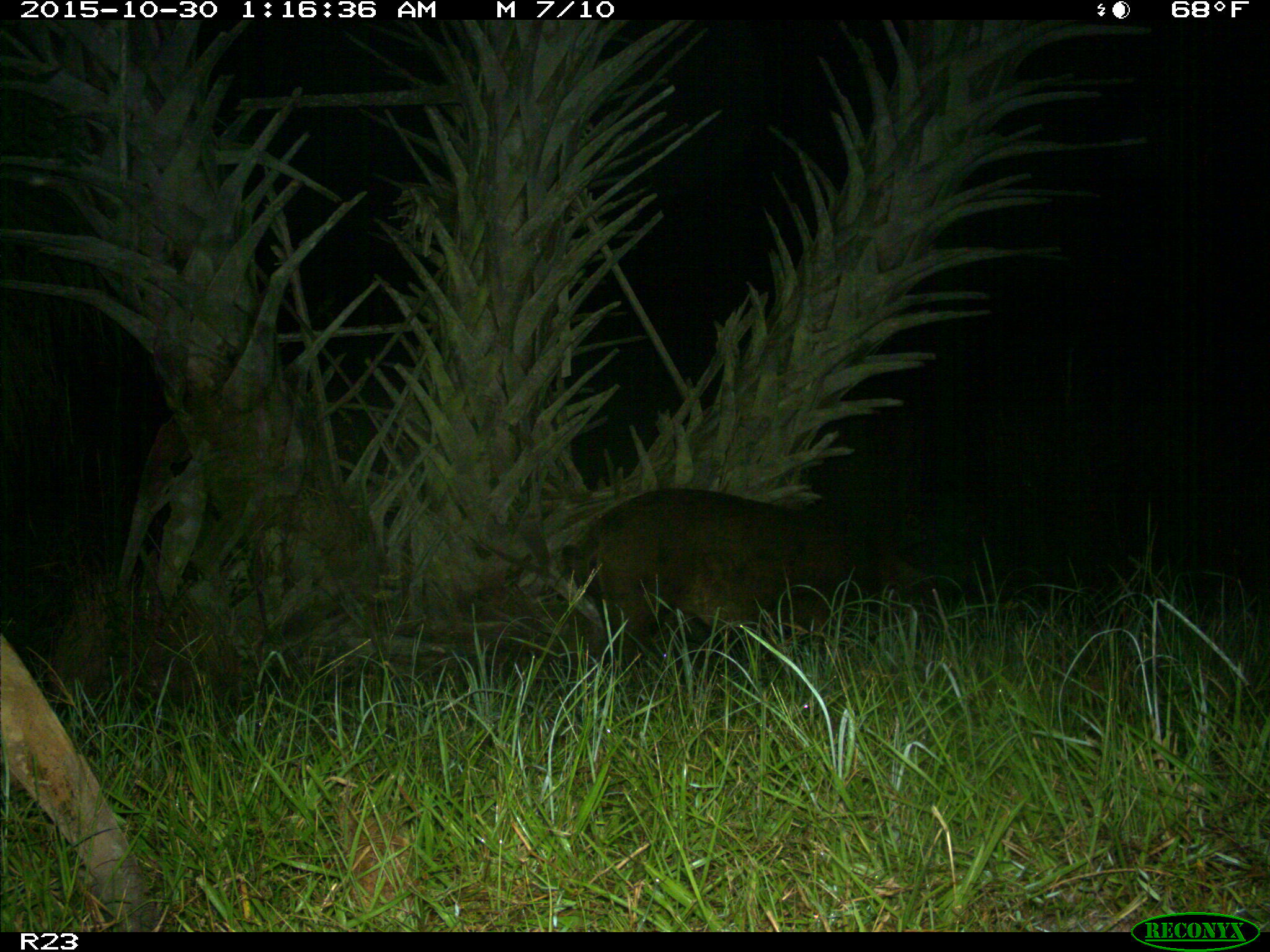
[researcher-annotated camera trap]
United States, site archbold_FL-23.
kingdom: Animalia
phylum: Chordata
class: Mammalia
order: Artiodactyla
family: Suidae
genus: Sus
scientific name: Sus scrofa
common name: wild boar